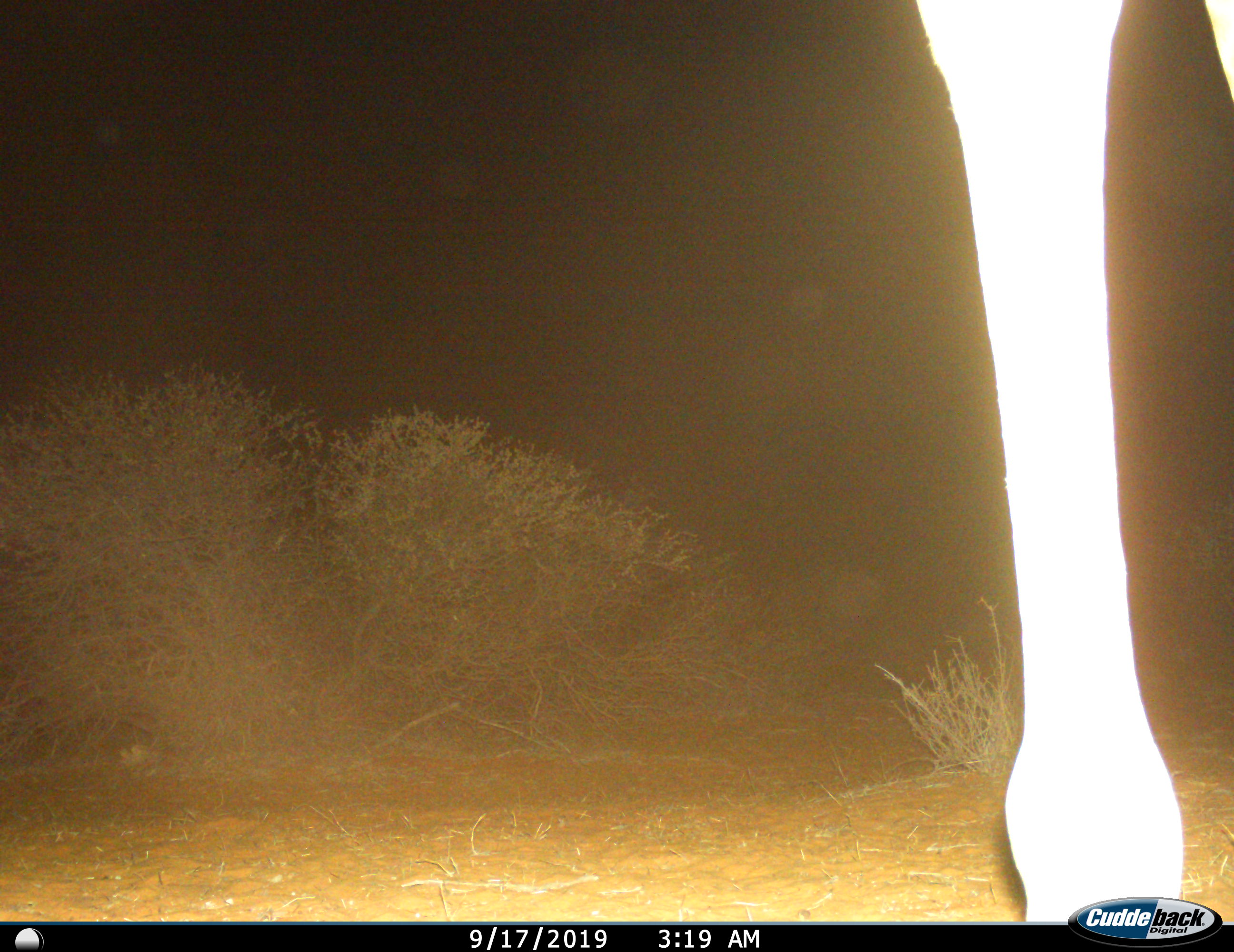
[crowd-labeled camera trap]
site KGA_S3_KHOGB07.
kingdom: Animalia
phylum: Chordata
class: Mammalia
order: Artiodactyla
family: Giraffidae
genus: Giraffa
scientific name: Giraffa camelopardalis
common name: giraffe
Giraffe (Giraffa camelopardalis), count 1. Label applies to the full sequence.